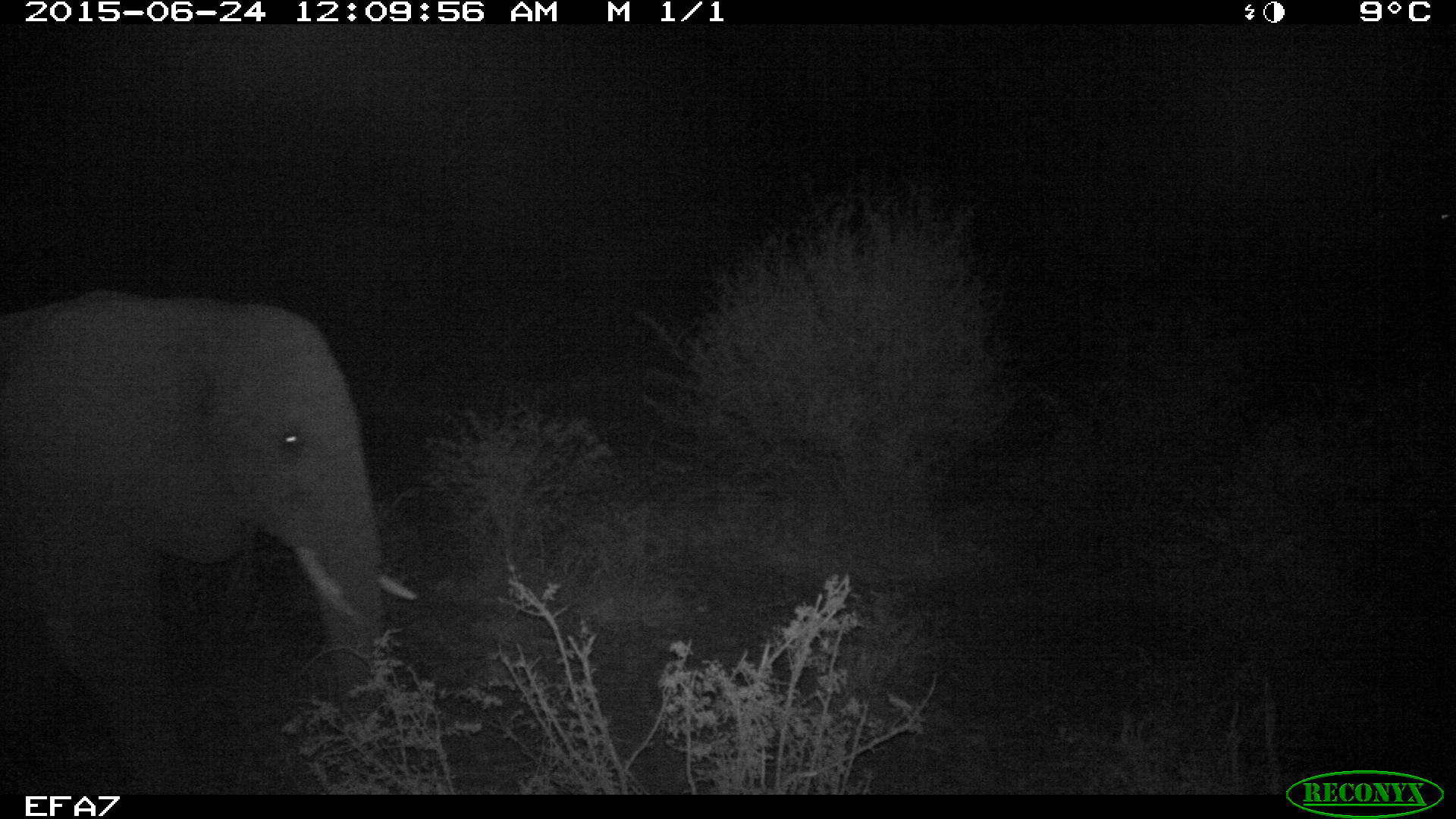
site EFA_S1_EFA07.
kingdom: Animalia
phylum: Chordata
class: Mammalia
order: Proboscidea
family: Elephantidae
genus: Loxodonta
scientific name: Loxodonta africana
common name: african bush elephant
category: elephant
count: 1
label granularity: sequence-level